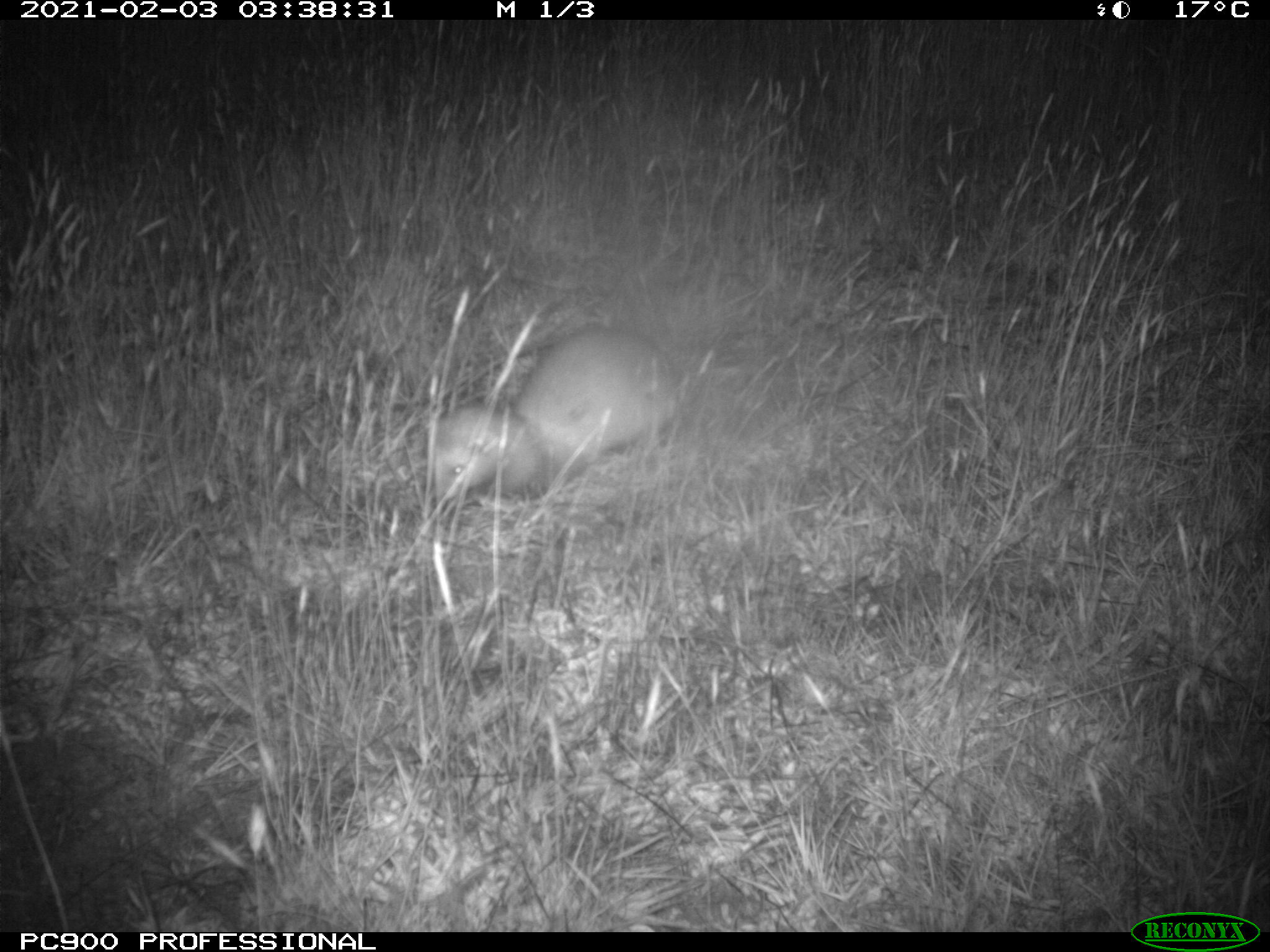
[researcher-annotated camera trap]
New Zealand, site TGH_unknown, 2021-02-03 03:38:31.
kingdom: Animalia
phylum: Chordata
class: Mammalia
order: Carnivora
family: Mustelidae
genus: Mustela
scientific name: Mustela furo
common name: ferret